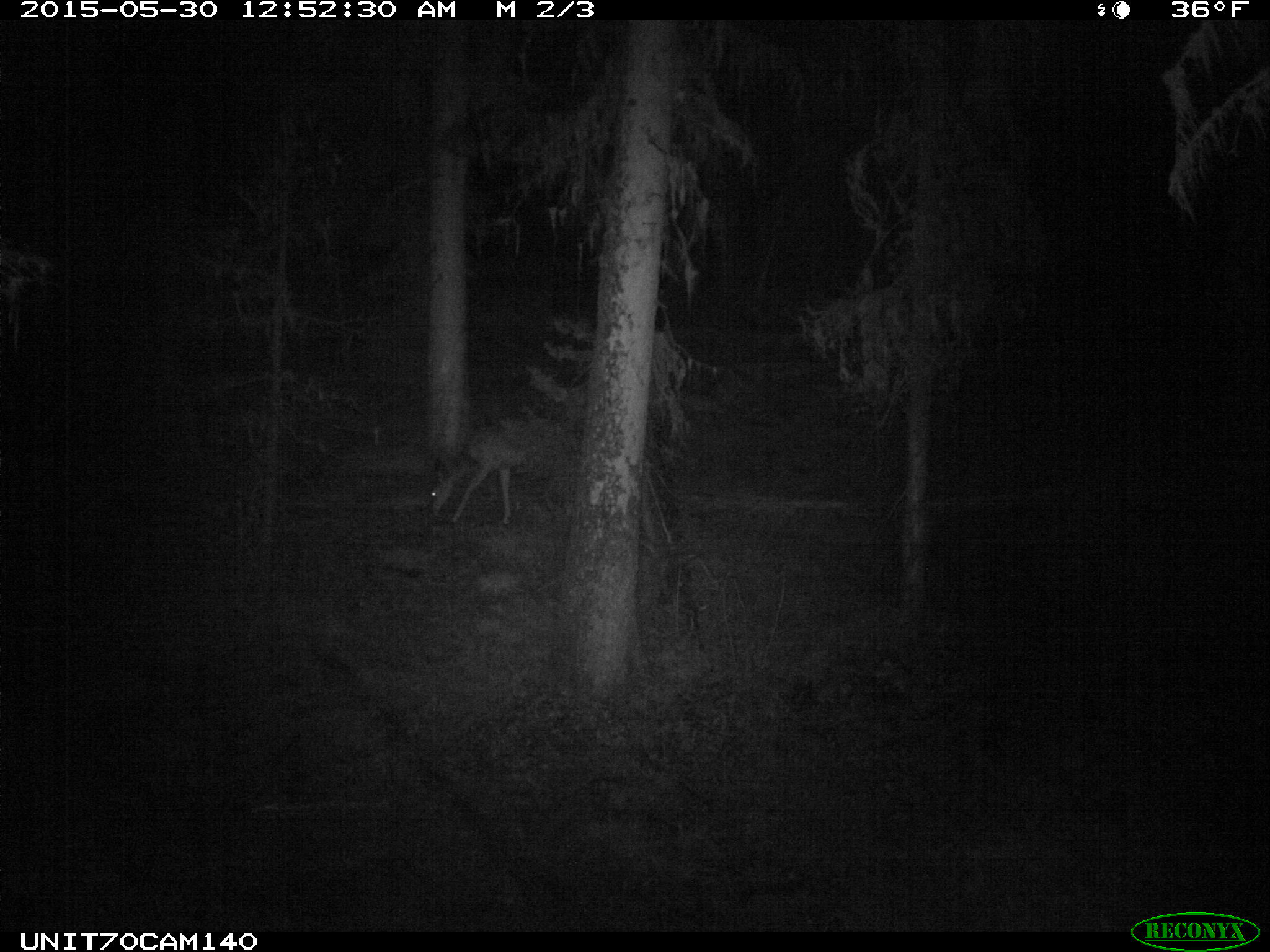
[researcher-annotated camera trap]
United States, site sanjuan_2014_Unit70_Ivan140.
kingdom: Animalia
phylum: Chordata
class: Mammalia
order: Artiodactyla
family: Cervidae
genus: Odocoileus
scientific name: Odocoileus hemionus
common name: mule deer